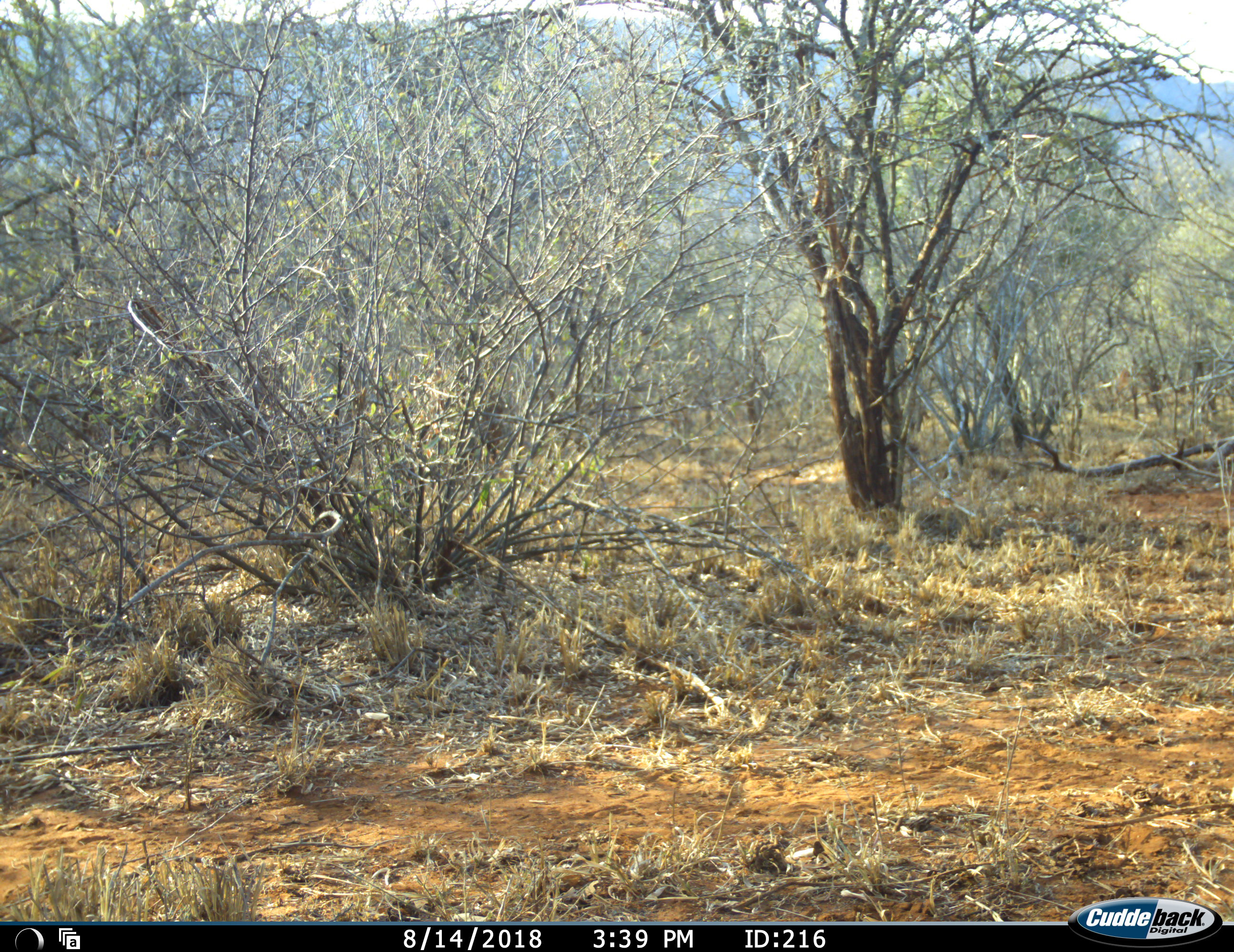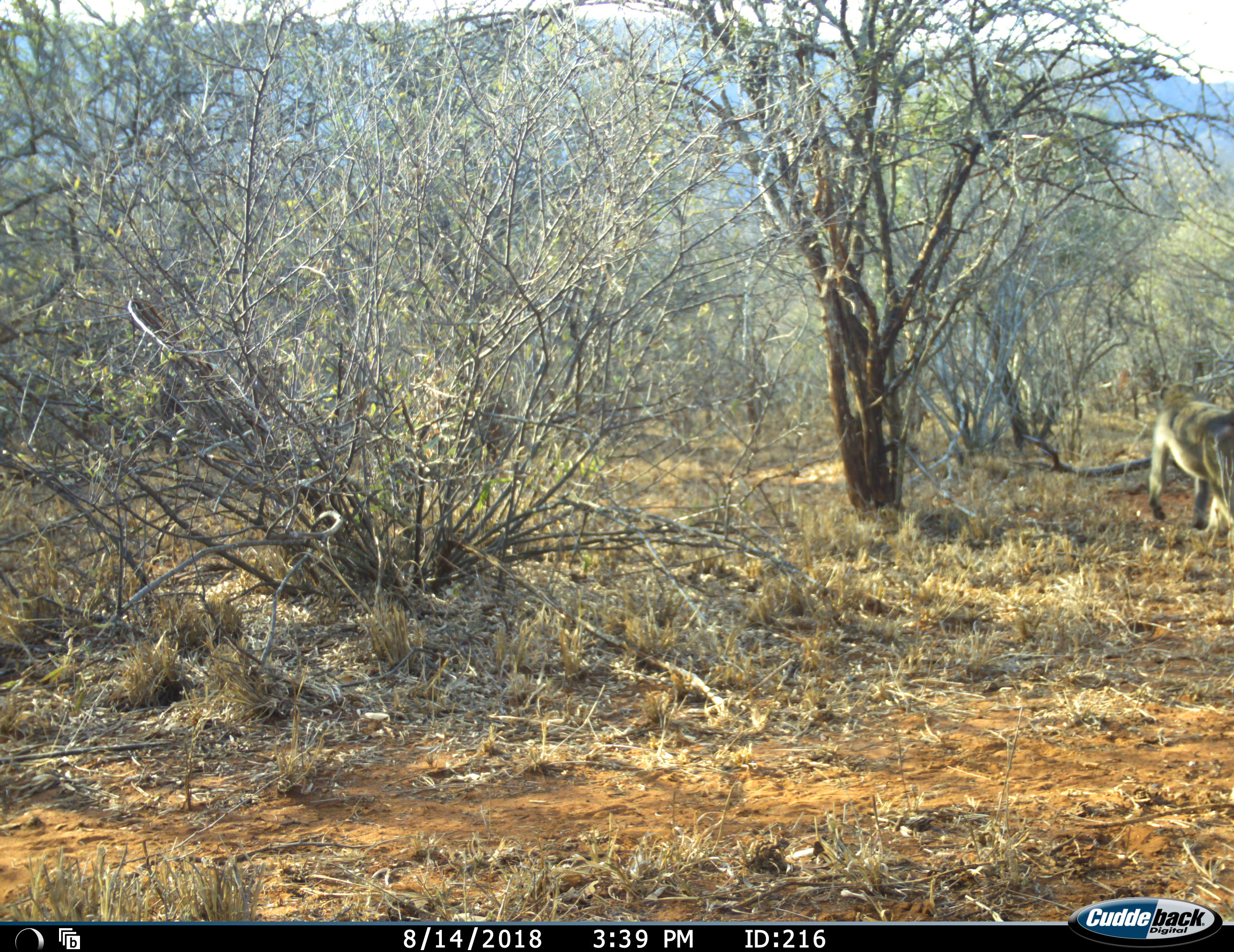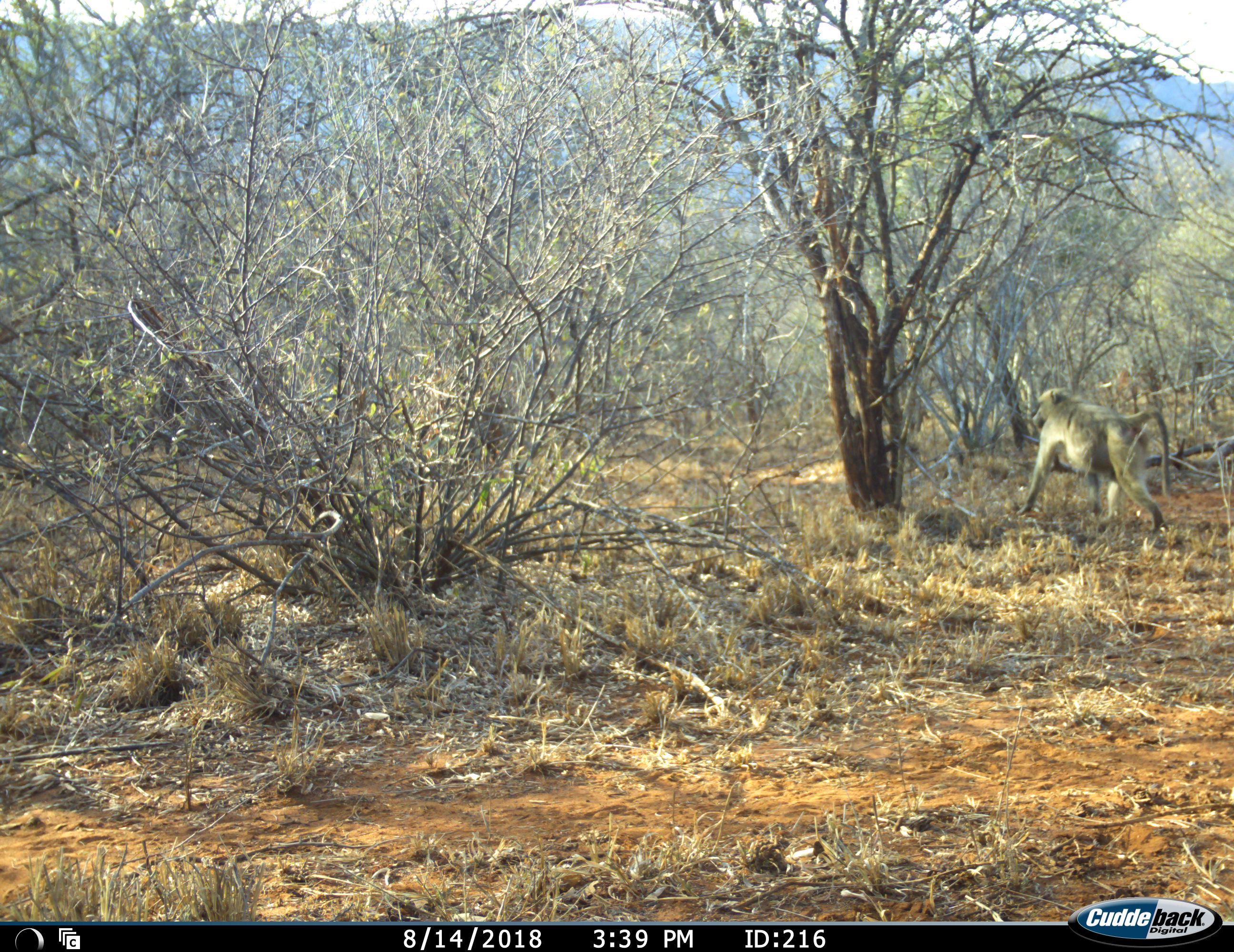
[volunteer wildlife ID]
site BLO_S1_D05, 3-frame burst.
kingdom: Animalia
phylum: Chordata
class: Mammalia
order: Primates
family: Cercopithecidae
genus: Papio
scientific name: Papio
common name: baboon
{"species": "baboon (Papio)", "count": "1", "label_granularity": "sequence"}